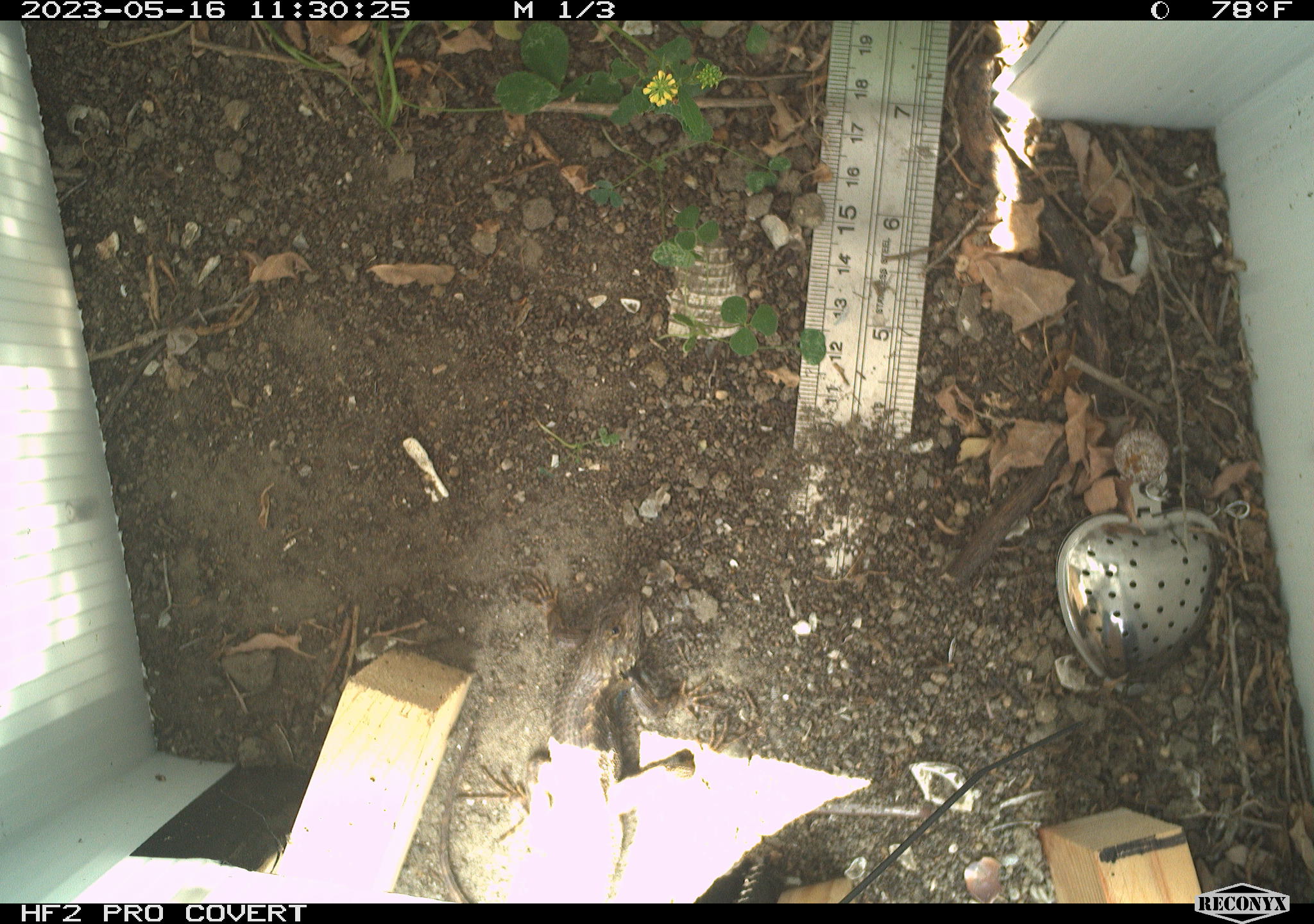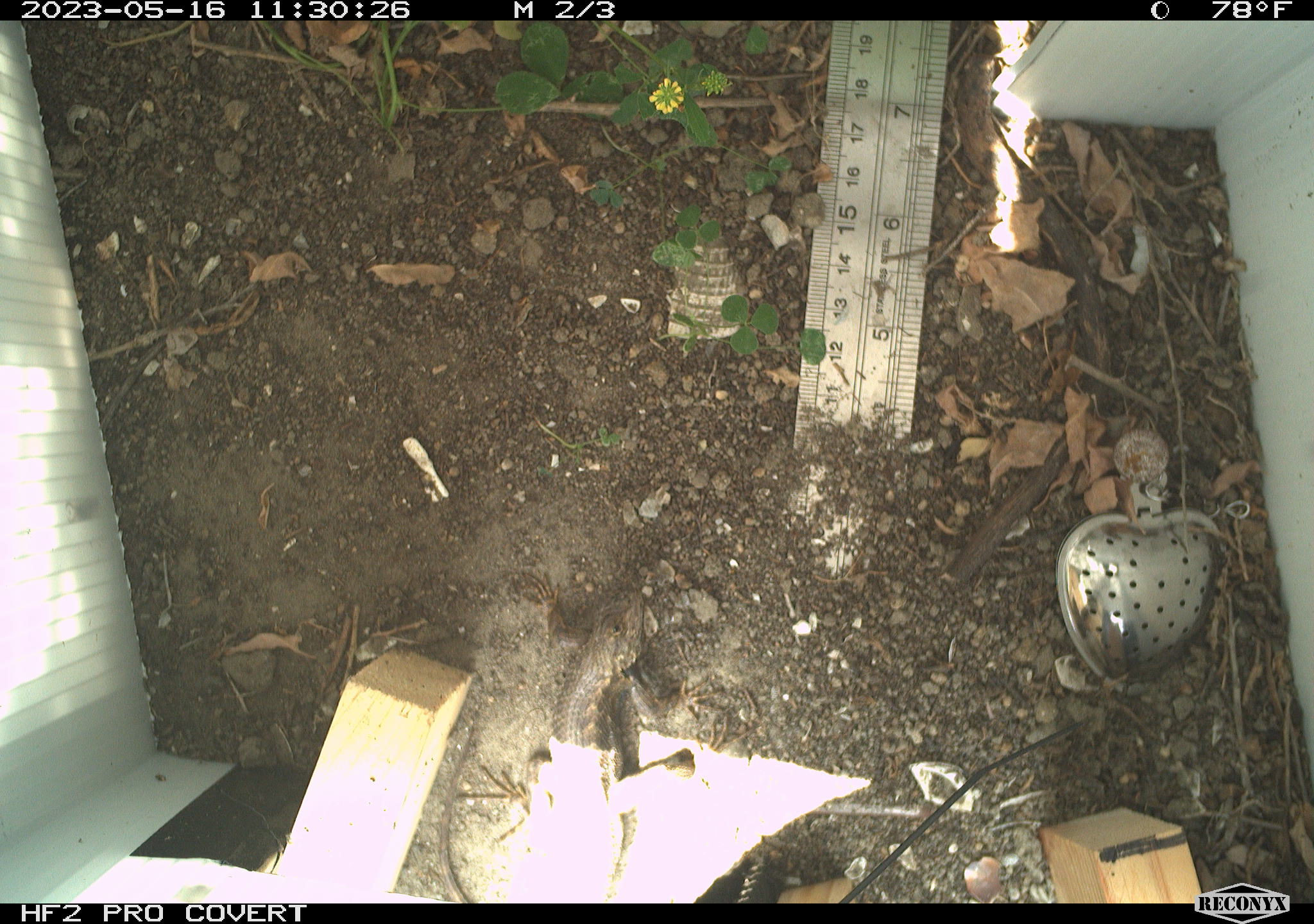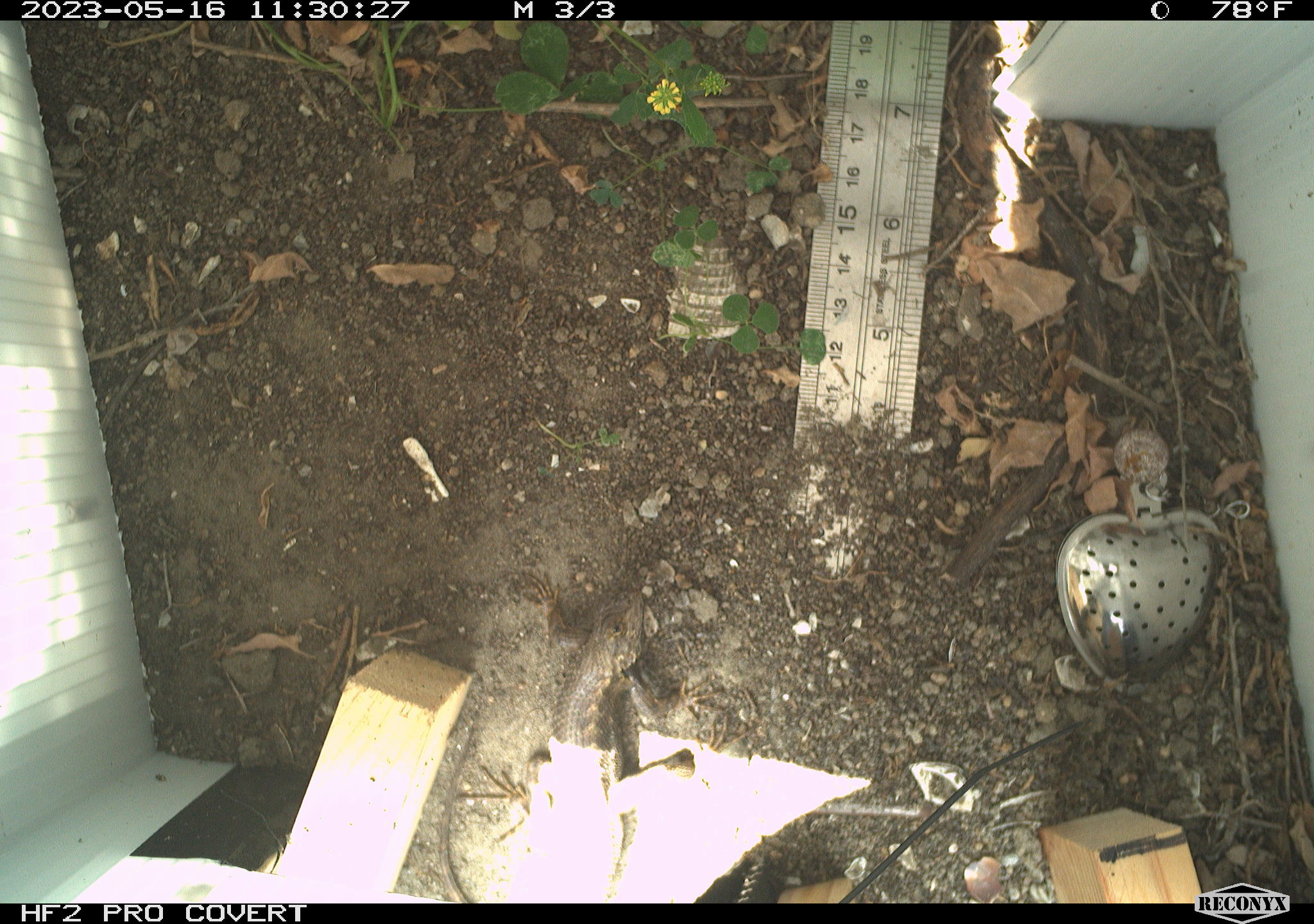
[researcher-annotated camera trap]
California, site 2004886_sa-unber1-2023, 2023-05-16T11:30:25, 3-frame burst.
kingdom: Animalia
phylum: Chordata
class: Reptilia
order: Squamata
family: Phrynosomatidae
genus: Sceloporus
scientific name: Sceloporus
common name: spiny lizards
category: sceloporus species